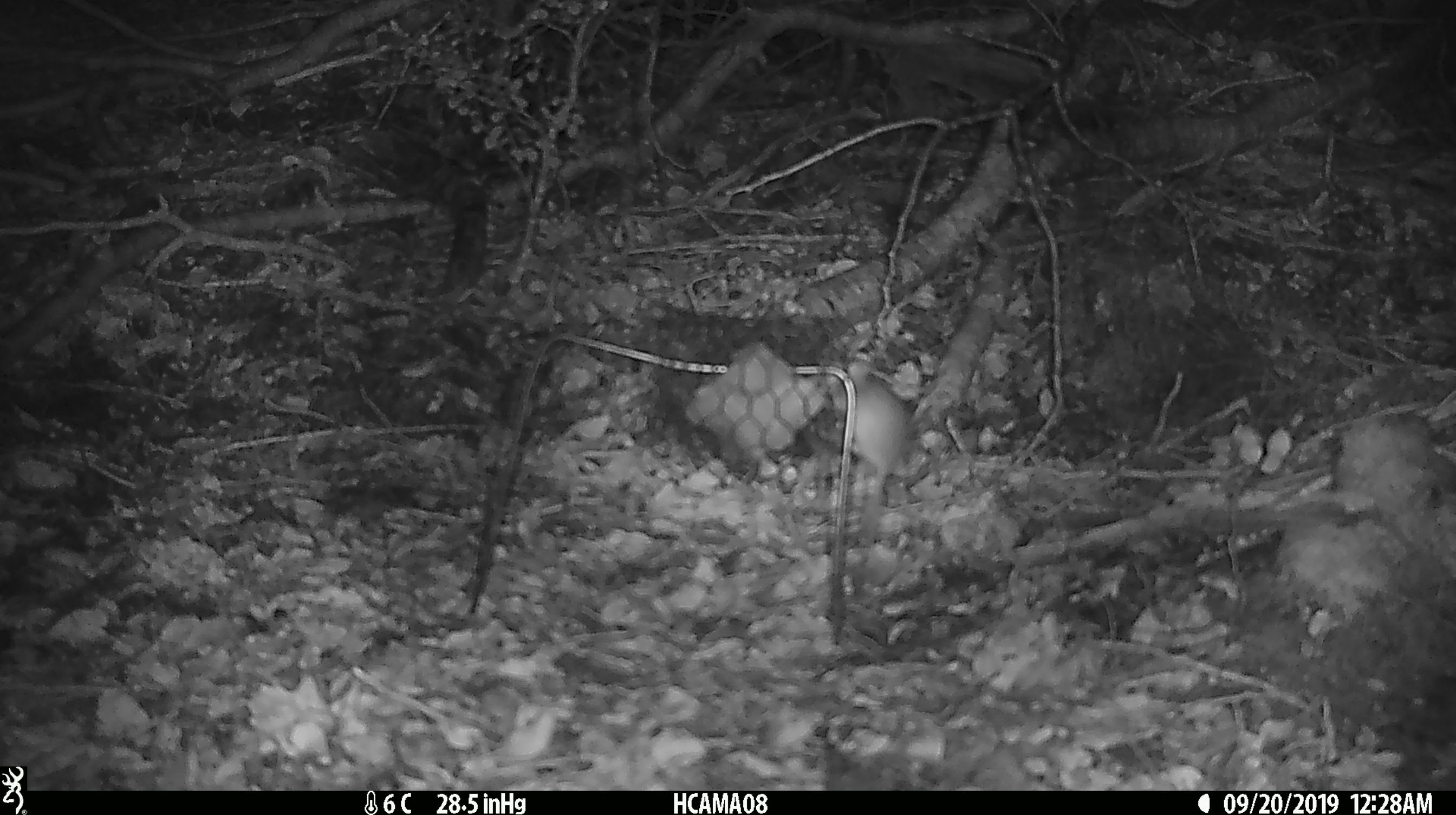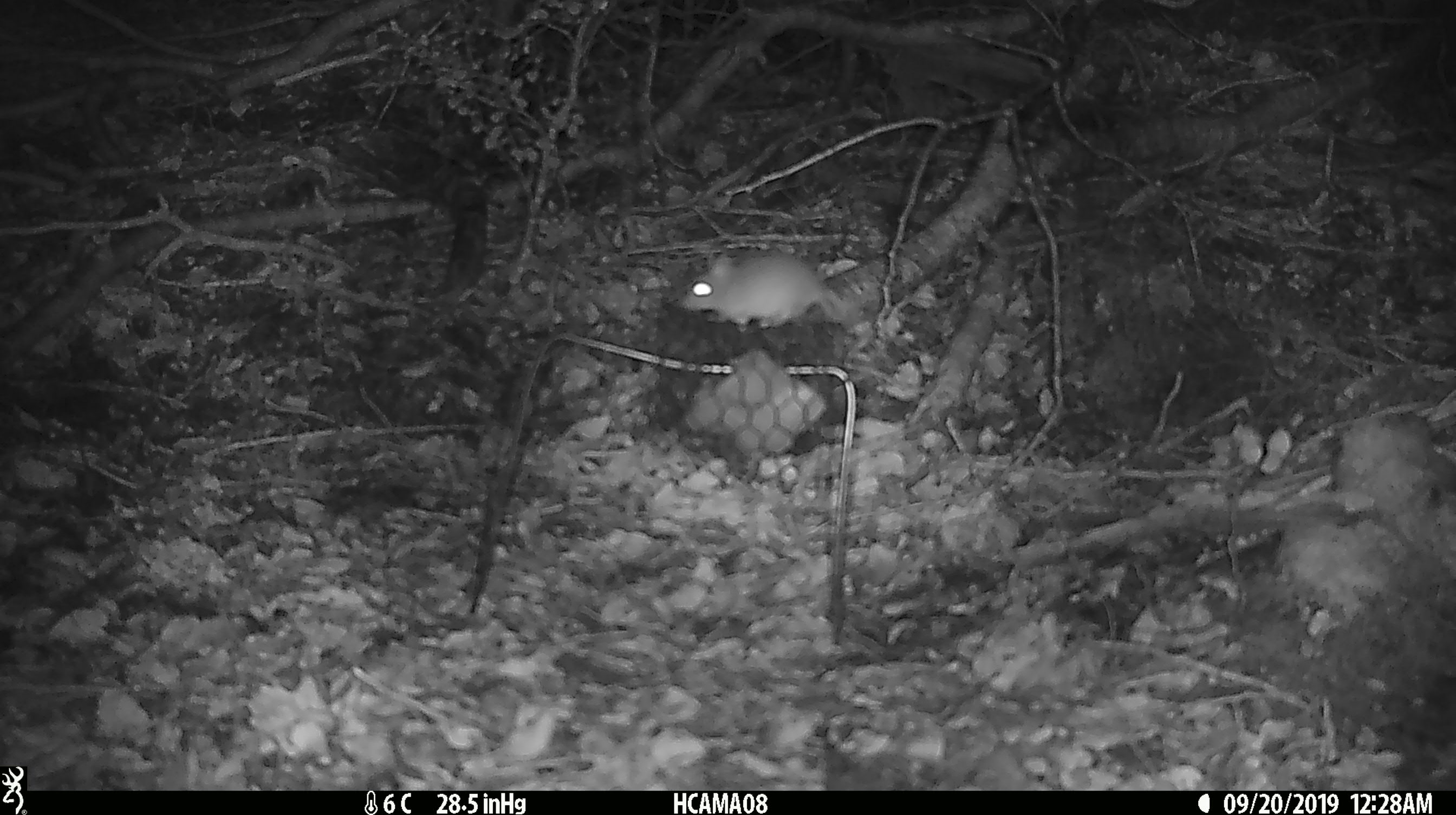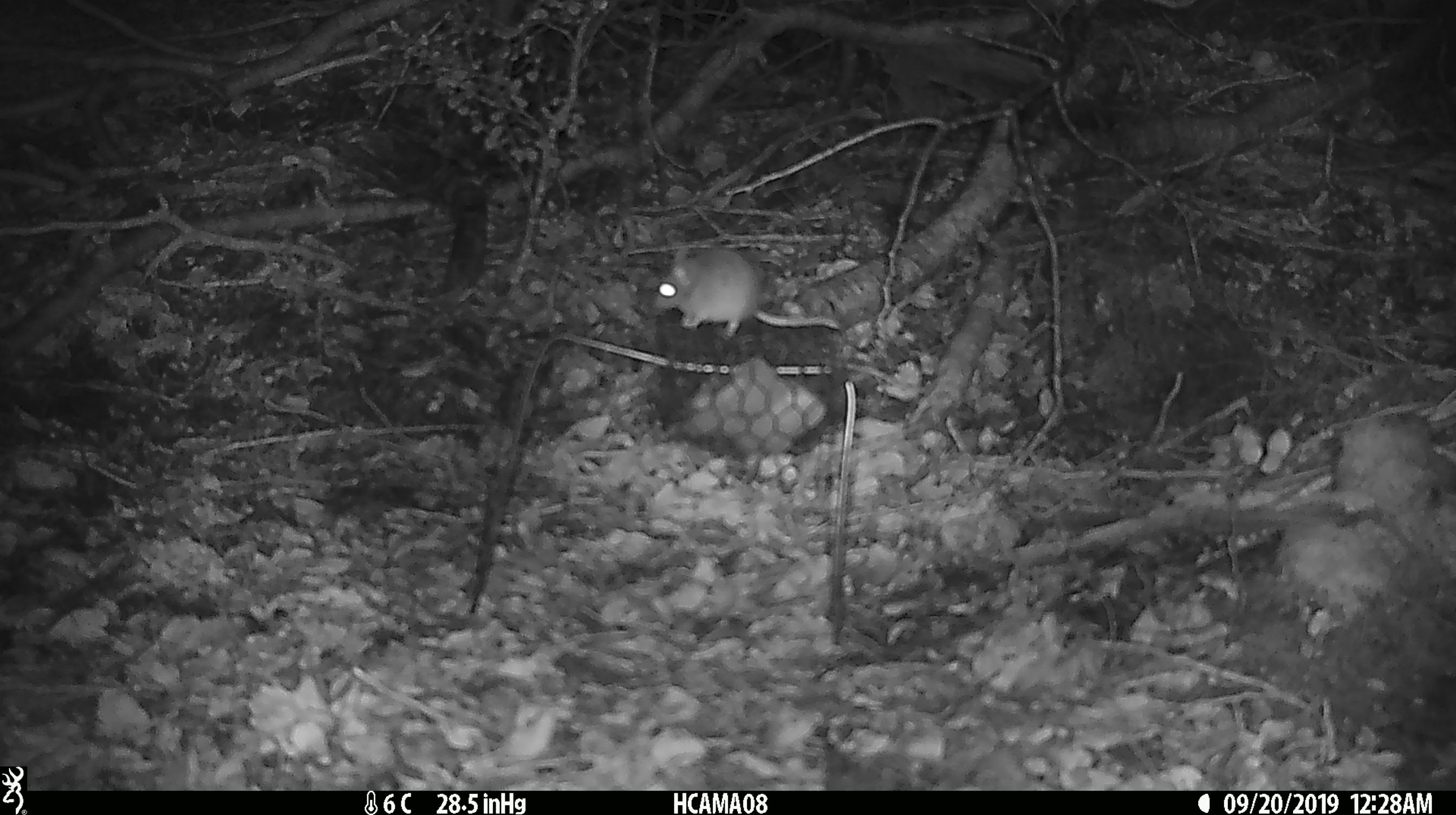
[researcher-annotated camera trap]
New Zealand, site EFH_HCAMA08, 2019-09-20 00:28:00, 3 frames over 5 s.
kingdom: Animalia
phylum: Chordata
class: Mammalia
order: Rodentia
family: Muridae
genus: Mus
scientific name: Mus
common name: mouse